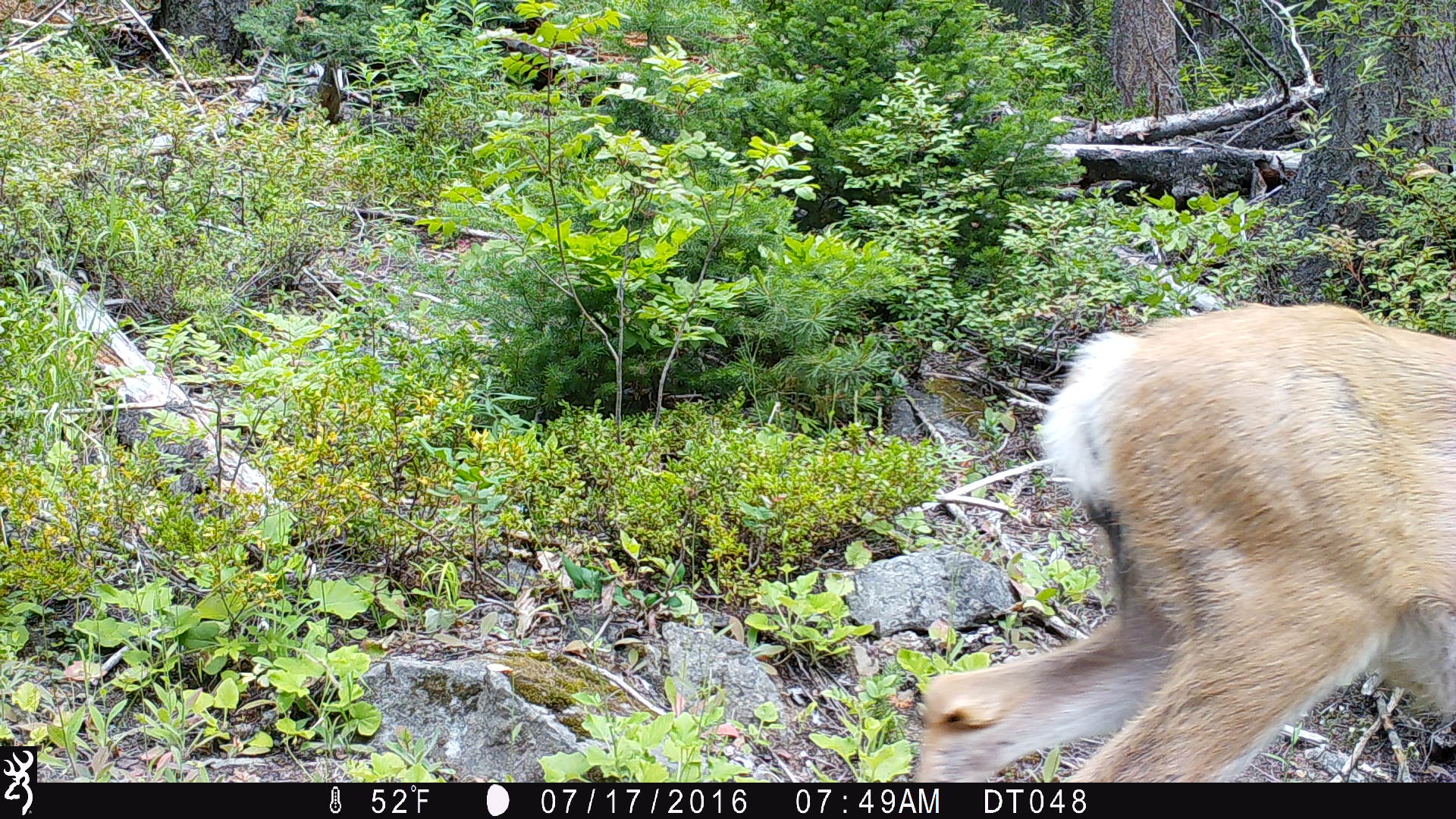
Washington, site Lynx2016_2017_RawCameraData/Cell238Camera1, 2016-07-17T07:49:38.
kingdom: Animalia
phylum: Chordata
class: Mammalia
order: Artiodactyla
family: Cervidae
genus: Odocoileus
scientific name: Odocoileus hemionus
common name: mule deer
Odocoileus hemionus (mule deer). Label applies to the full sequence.